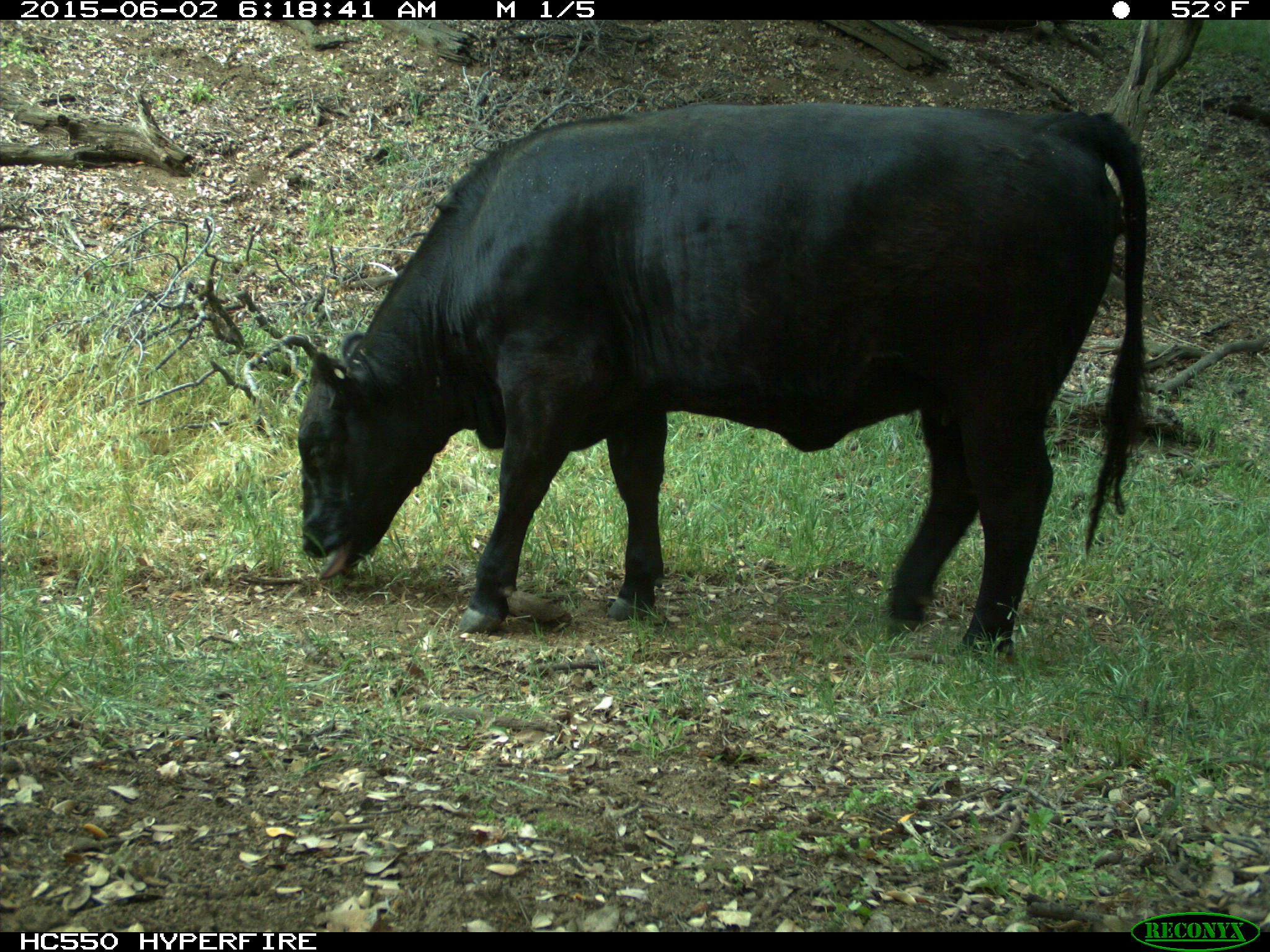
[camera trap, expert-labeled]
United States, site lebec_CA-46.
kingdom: Animalia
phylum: Chordata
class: Mammalia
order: Artiodactyla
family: Bovidae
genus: Bos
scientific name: Bos taurus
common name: domestic cow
Bos taurus (domestic cow).